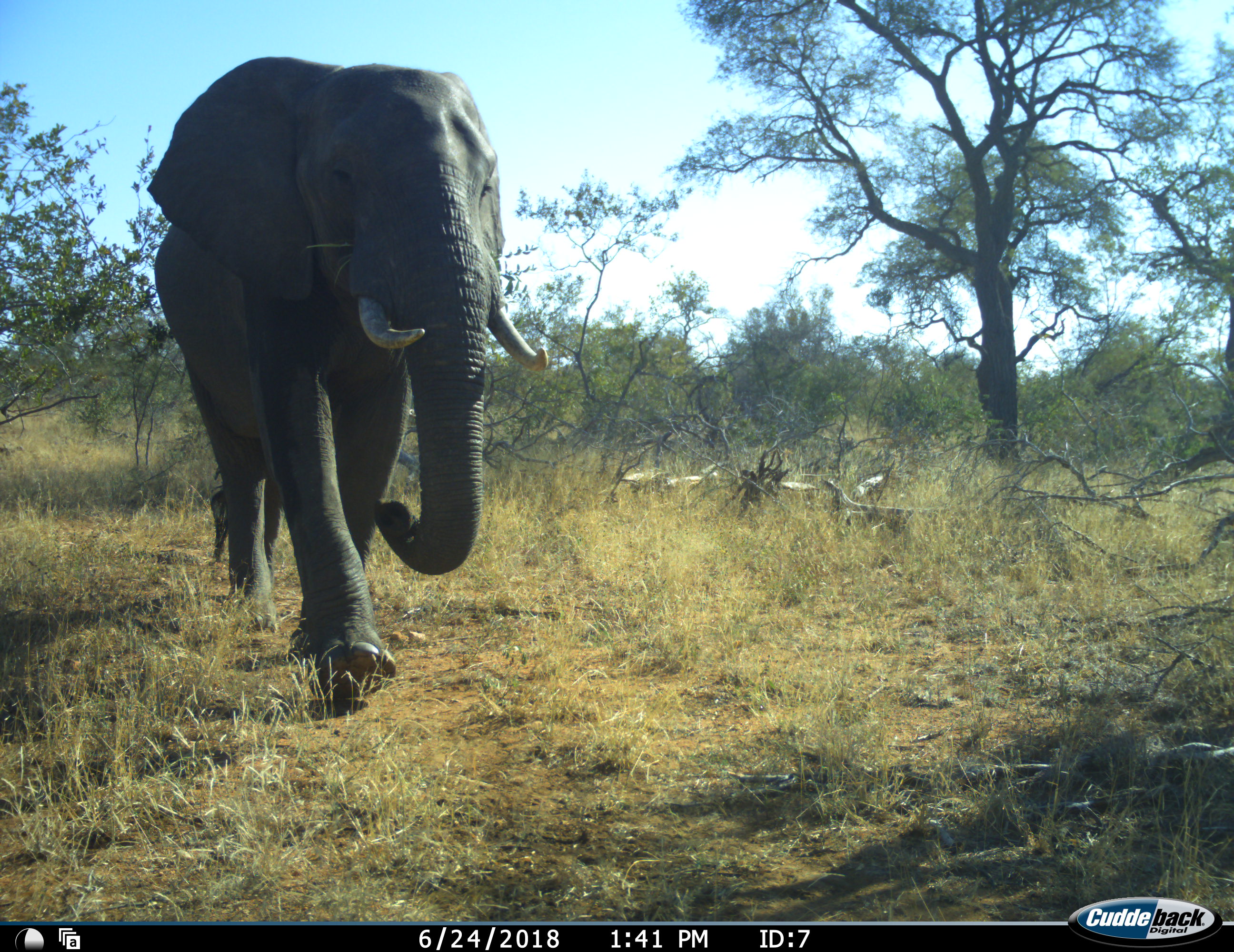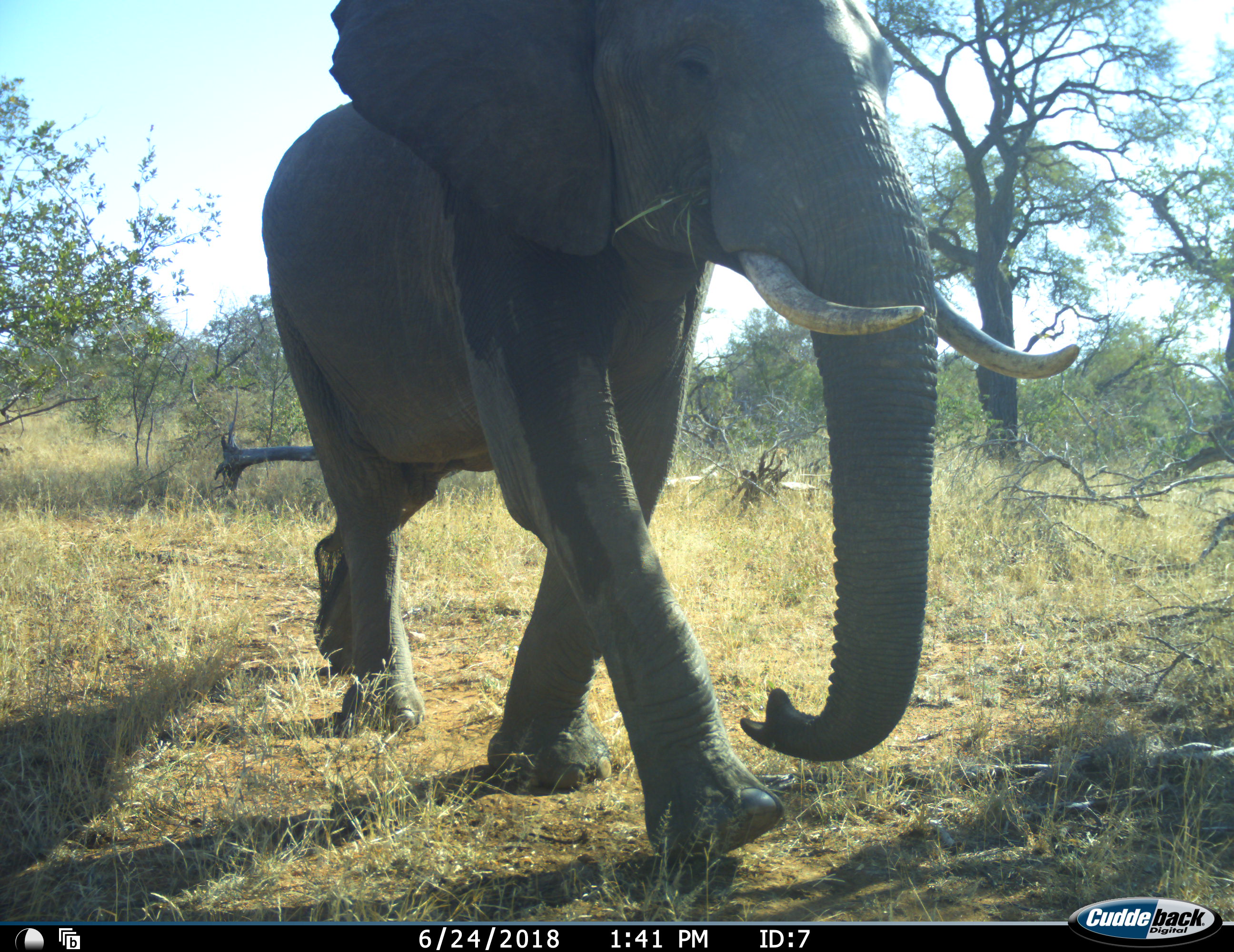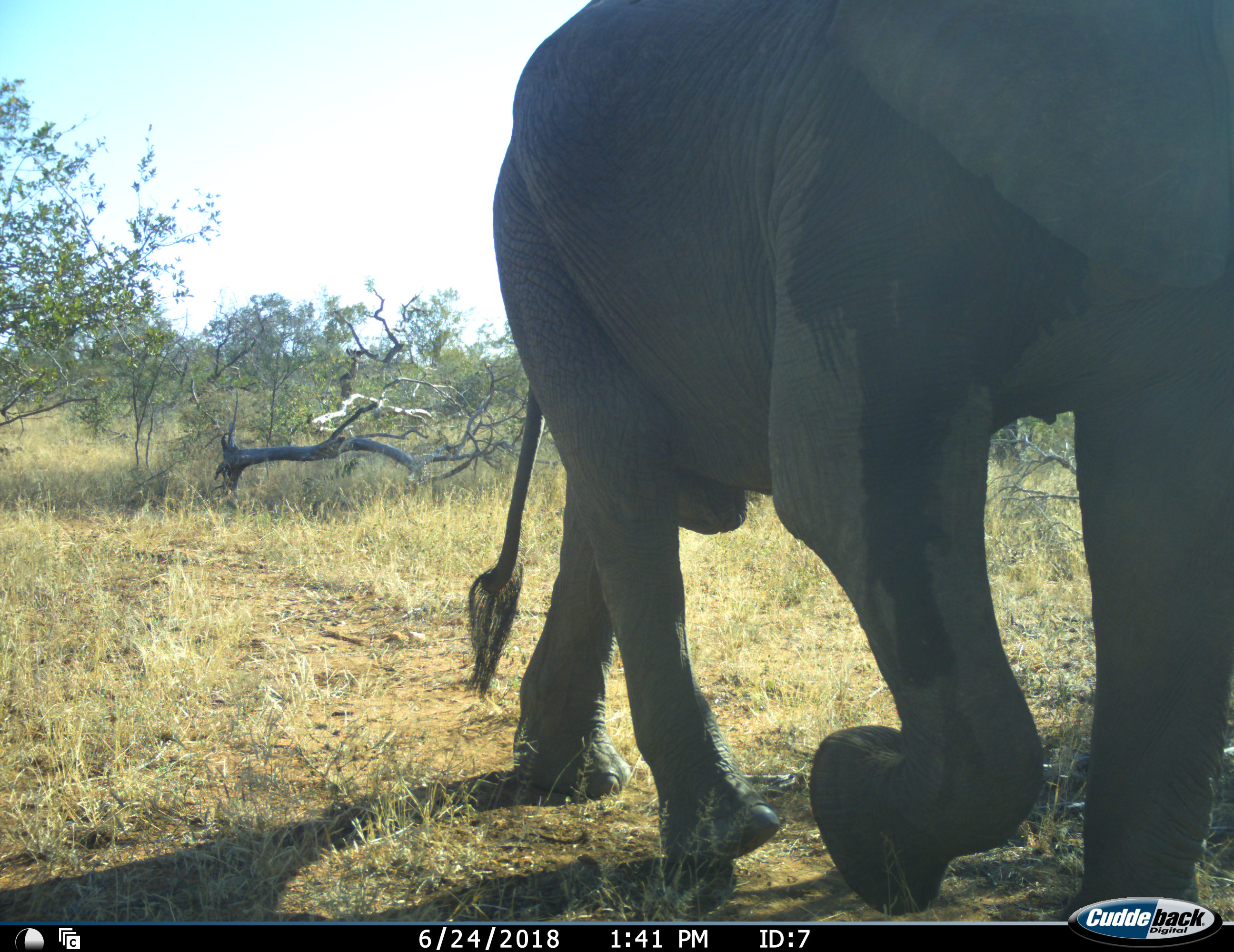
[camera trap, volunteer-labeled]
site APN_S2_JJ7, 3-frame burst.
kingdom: Animalia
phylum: Chordata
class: Mammalia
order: Proboscidea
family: Elephantidae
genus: Loxodonta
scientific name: Loxodonta africana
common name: african bush elephant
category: elephant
Elephant (african bush elephant) (Loxodonta africana), count 1. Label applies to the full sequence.